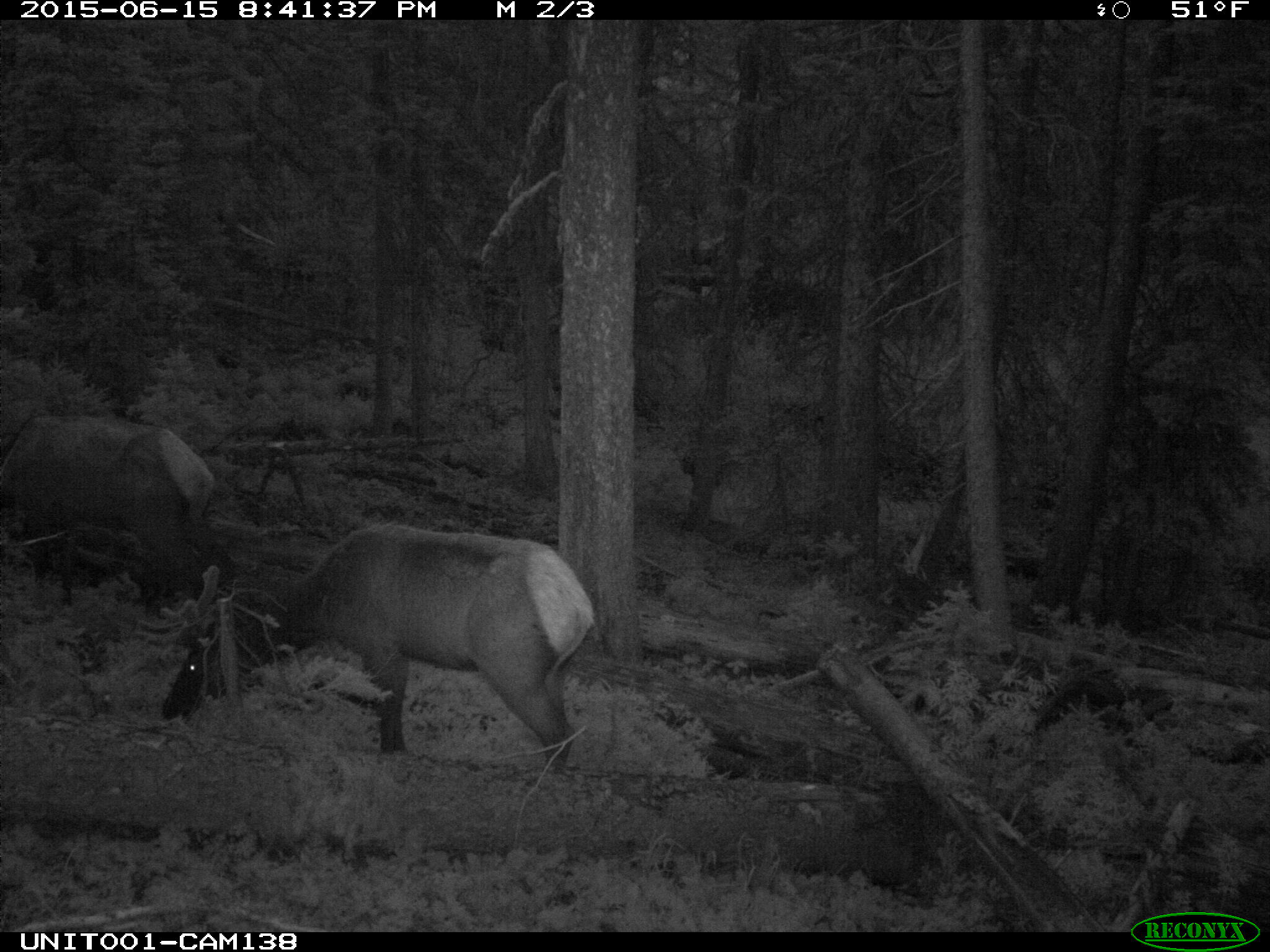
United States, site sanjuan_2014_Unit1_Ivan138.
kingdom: Animalia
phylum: Chordata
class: Mammalia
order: Artiodactyla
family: Cervidae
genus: Cervus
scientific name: Cervus elaphus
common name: red deer